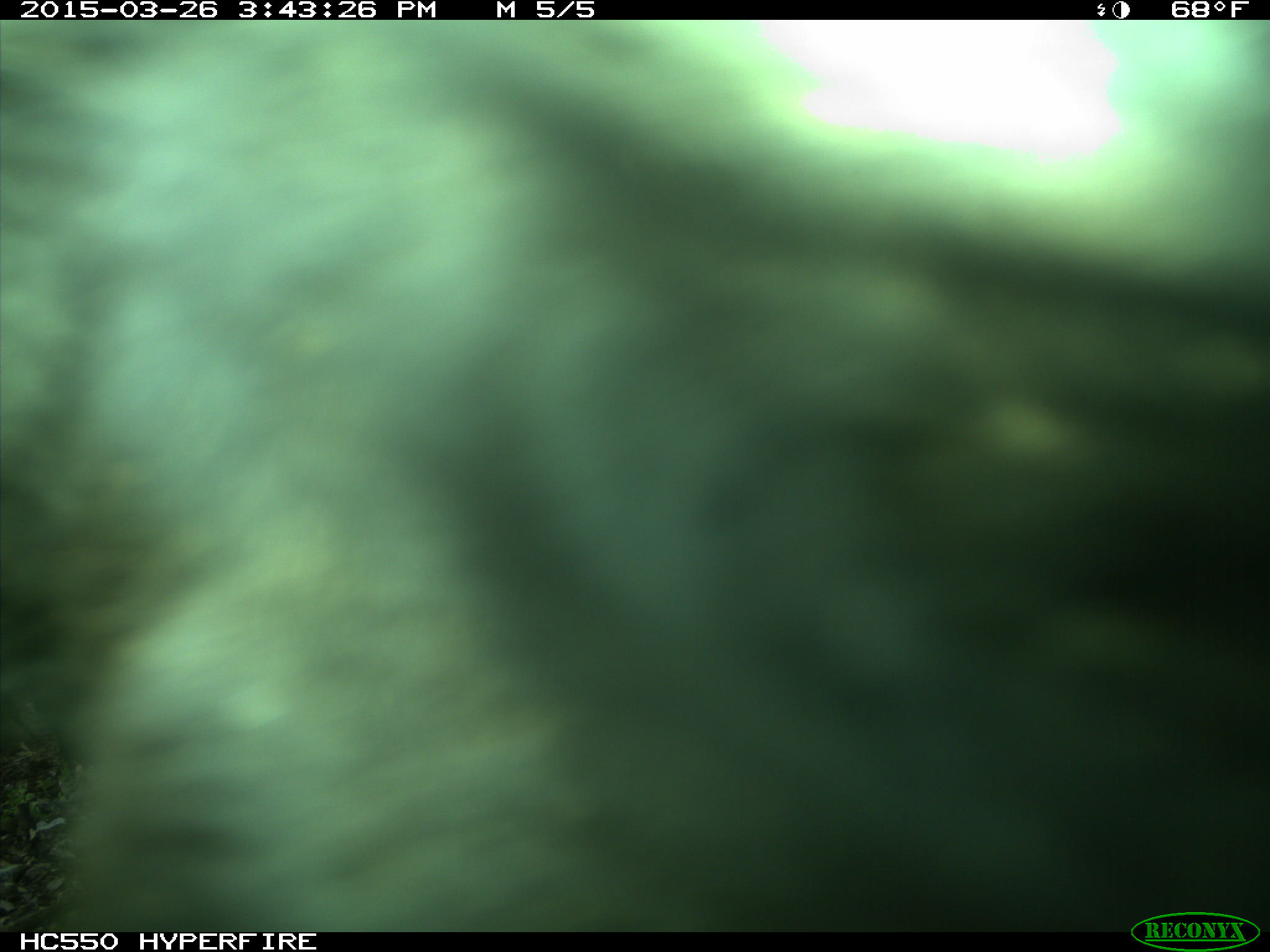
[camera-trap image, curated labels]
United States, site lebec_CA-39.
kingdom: Animalia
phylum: Chordata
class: Mammalia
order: Artiodactyla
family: Bovidae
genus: Bos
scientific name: Bos taurus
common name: domestic cow